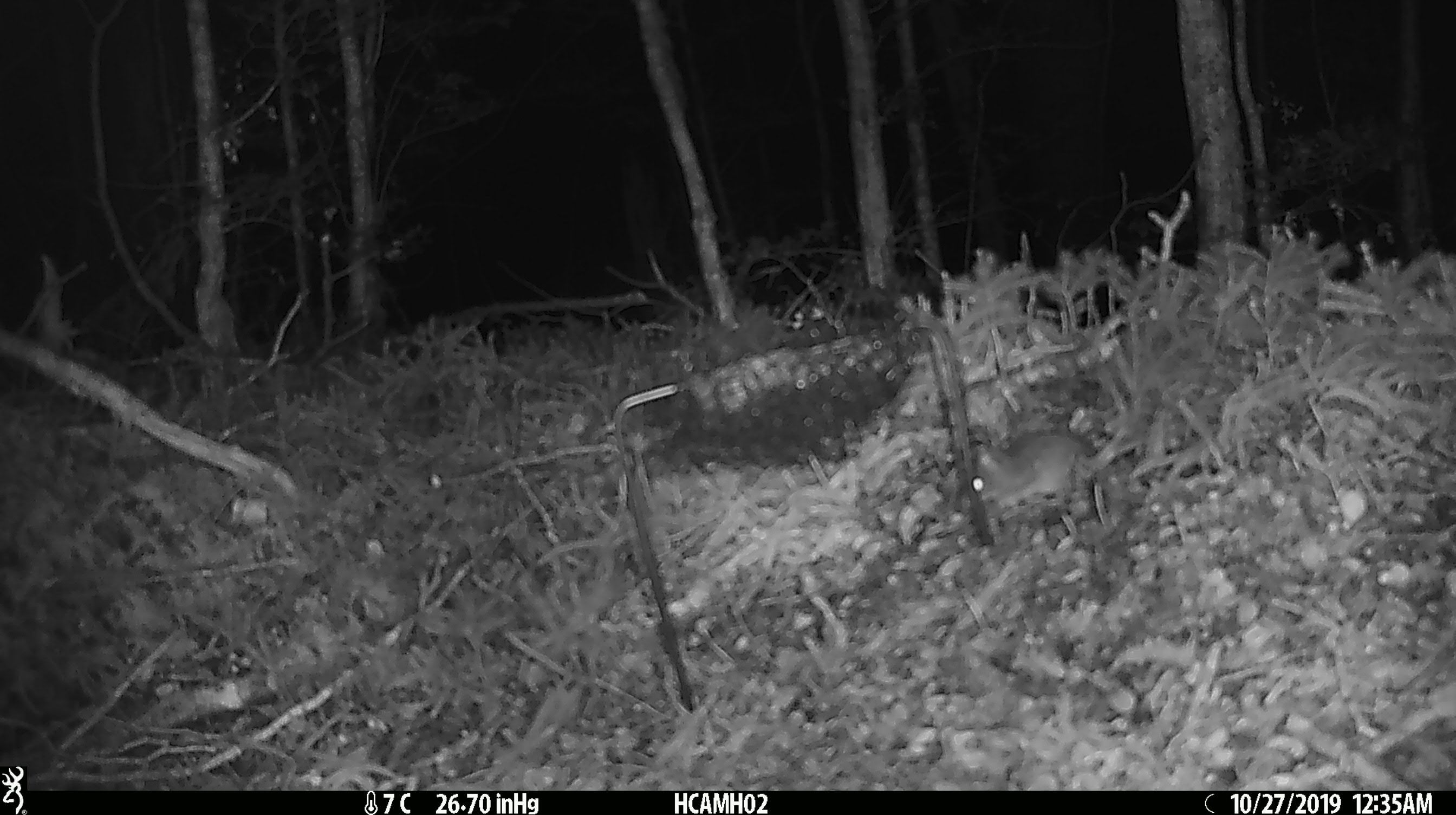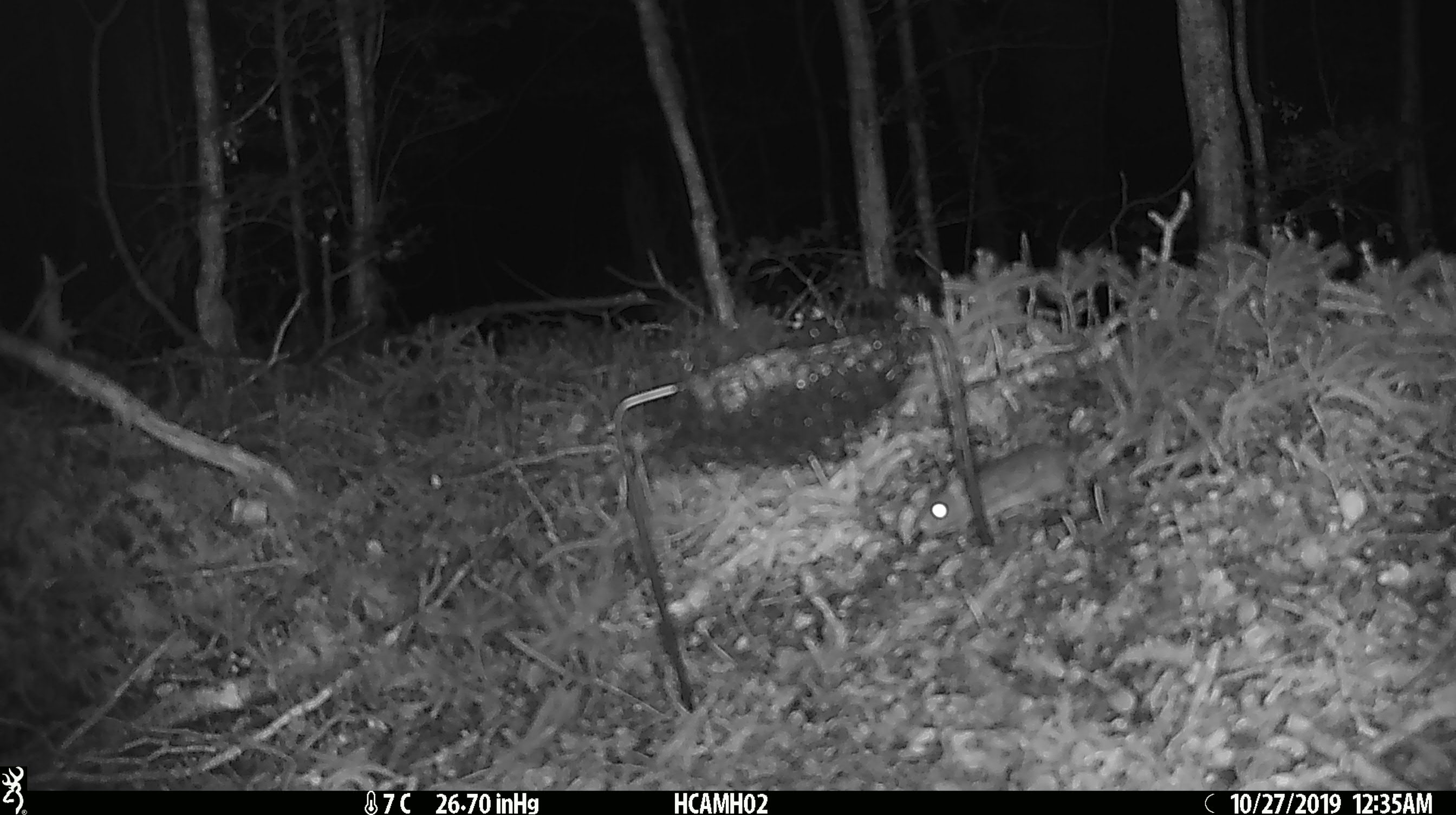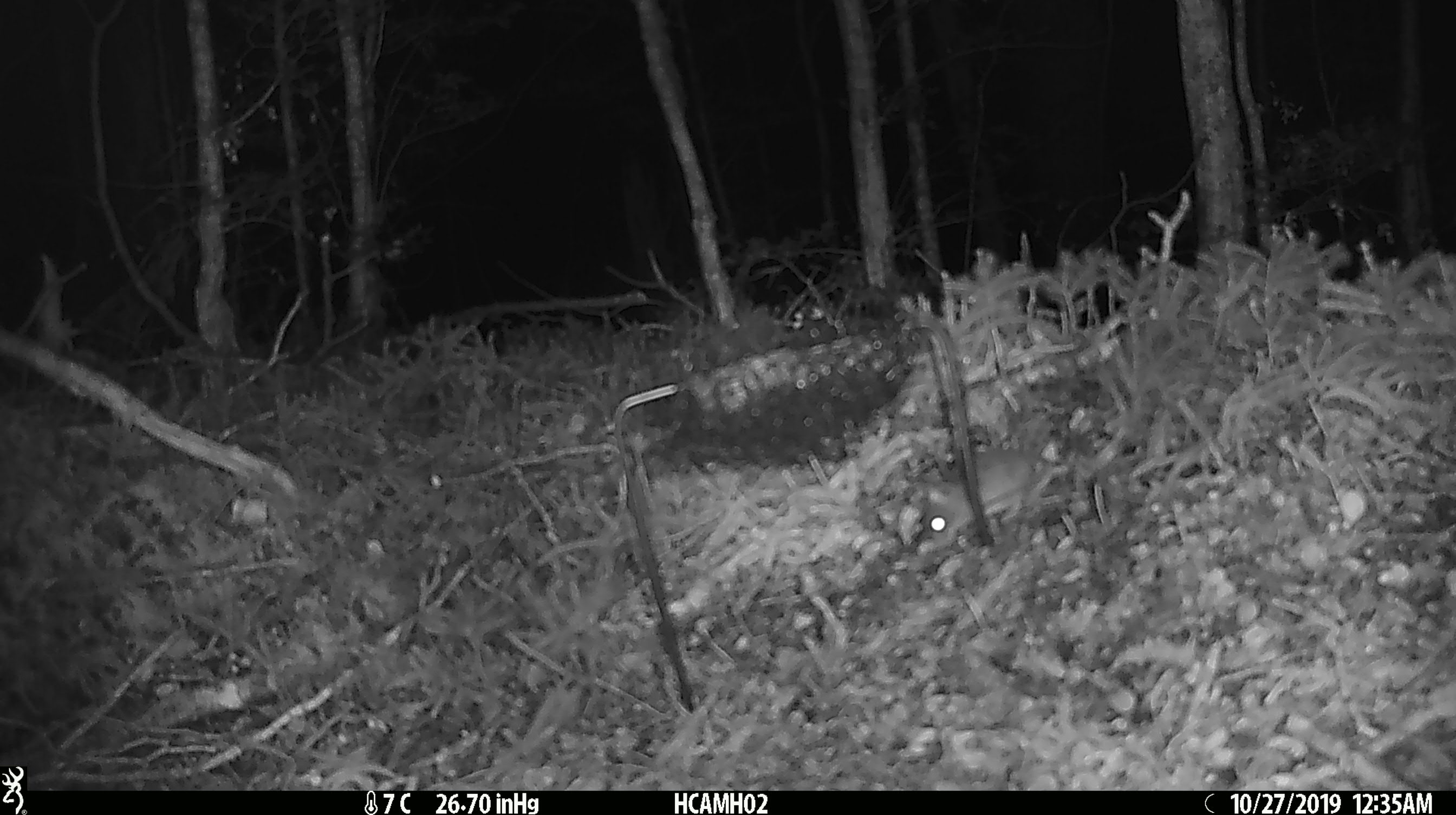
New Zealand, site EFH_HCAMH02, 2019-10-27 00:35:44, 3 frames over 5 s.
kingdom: Animalia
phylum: Chordata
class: Mammalia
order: Rodentia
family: Muridae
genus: Mus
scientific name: Mus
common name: mouse